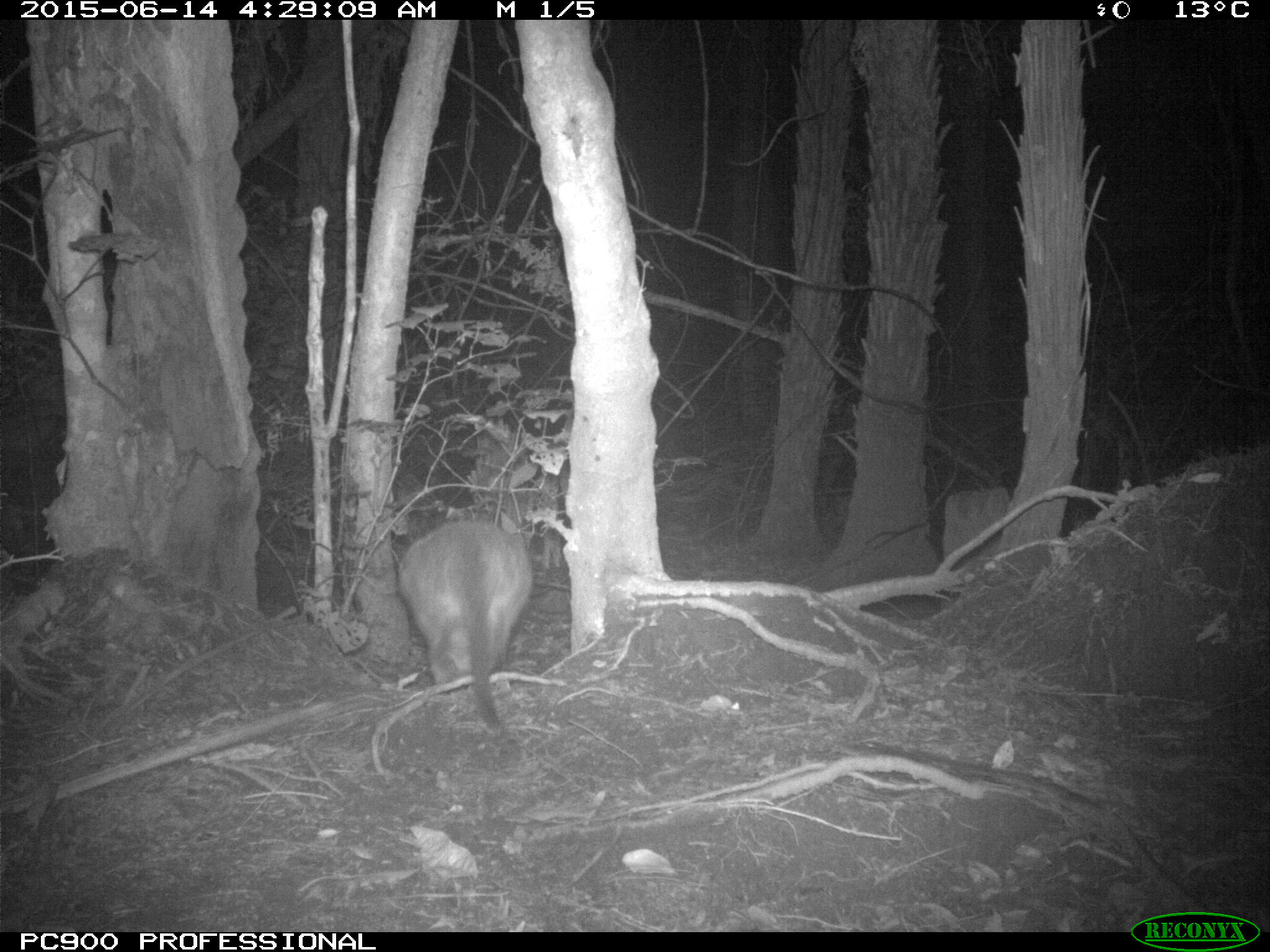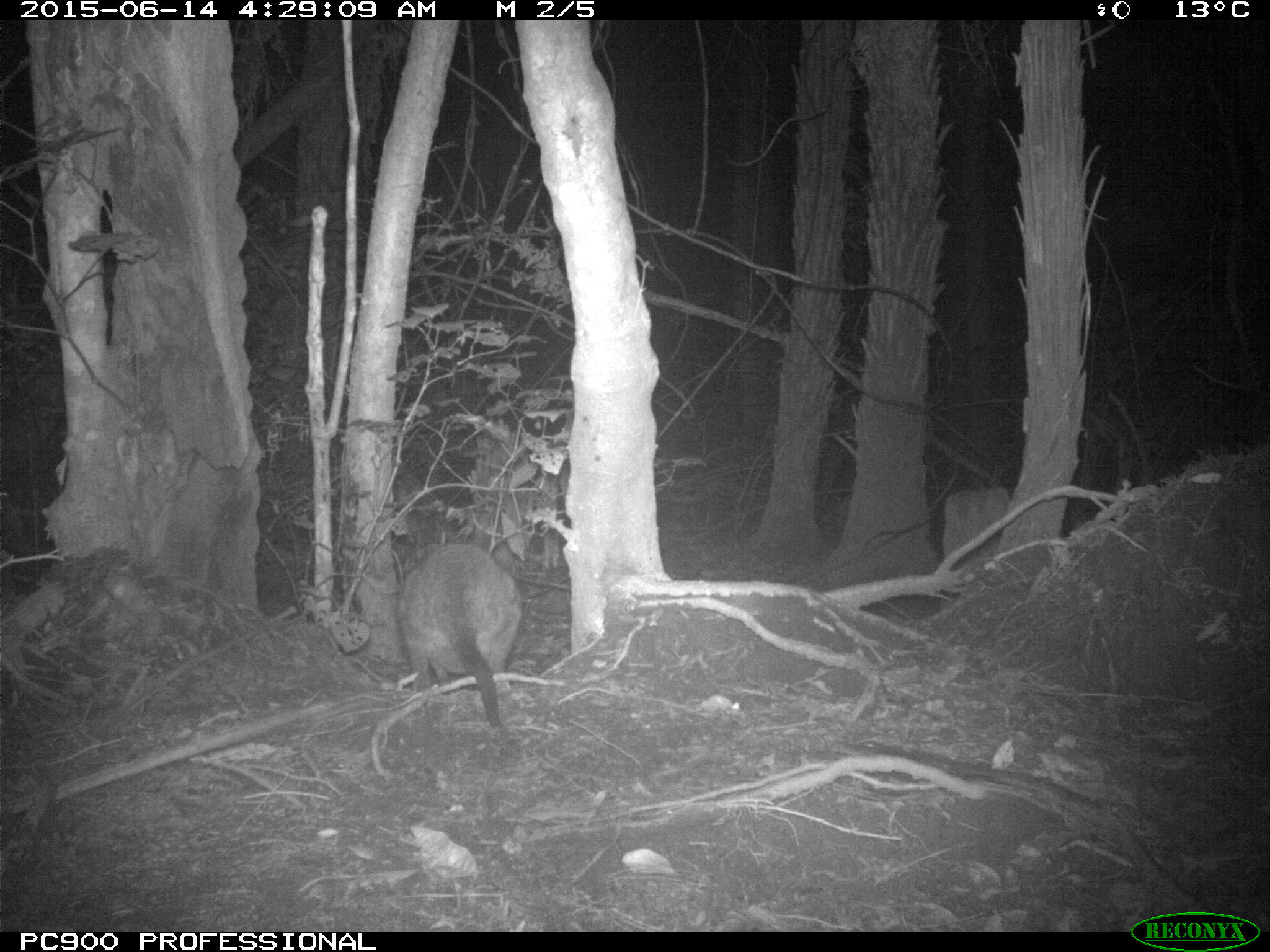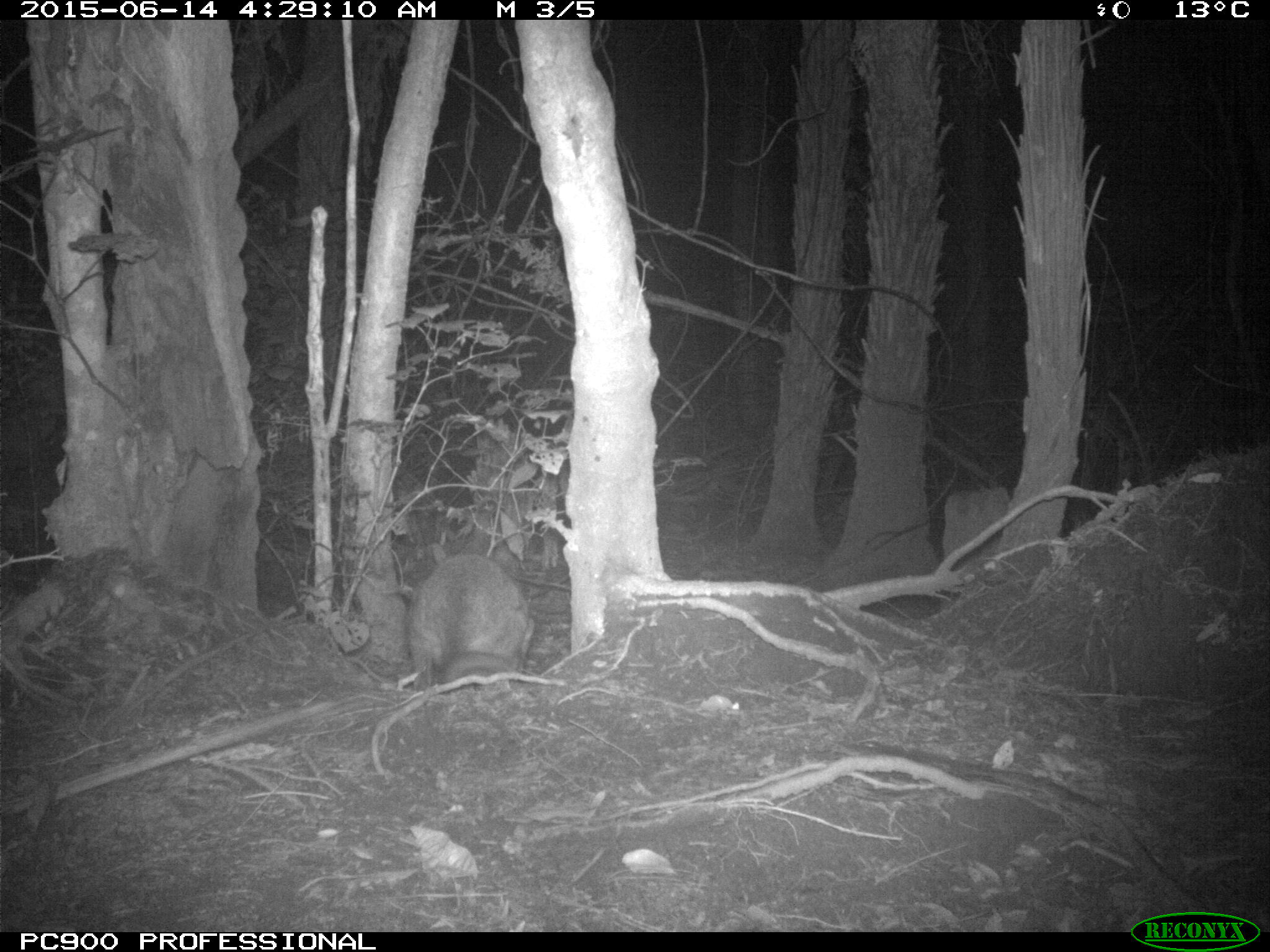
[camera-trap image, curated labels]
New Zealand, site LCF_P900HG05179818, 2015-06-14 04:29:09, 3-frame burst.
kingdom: Animalia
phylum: Chordata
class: Mammalia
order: Diprotodontia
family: Macropodidae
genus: Notamacropus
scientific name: Notamacropus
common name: wallaby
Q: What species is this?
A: Wallaby (Notamacropus).